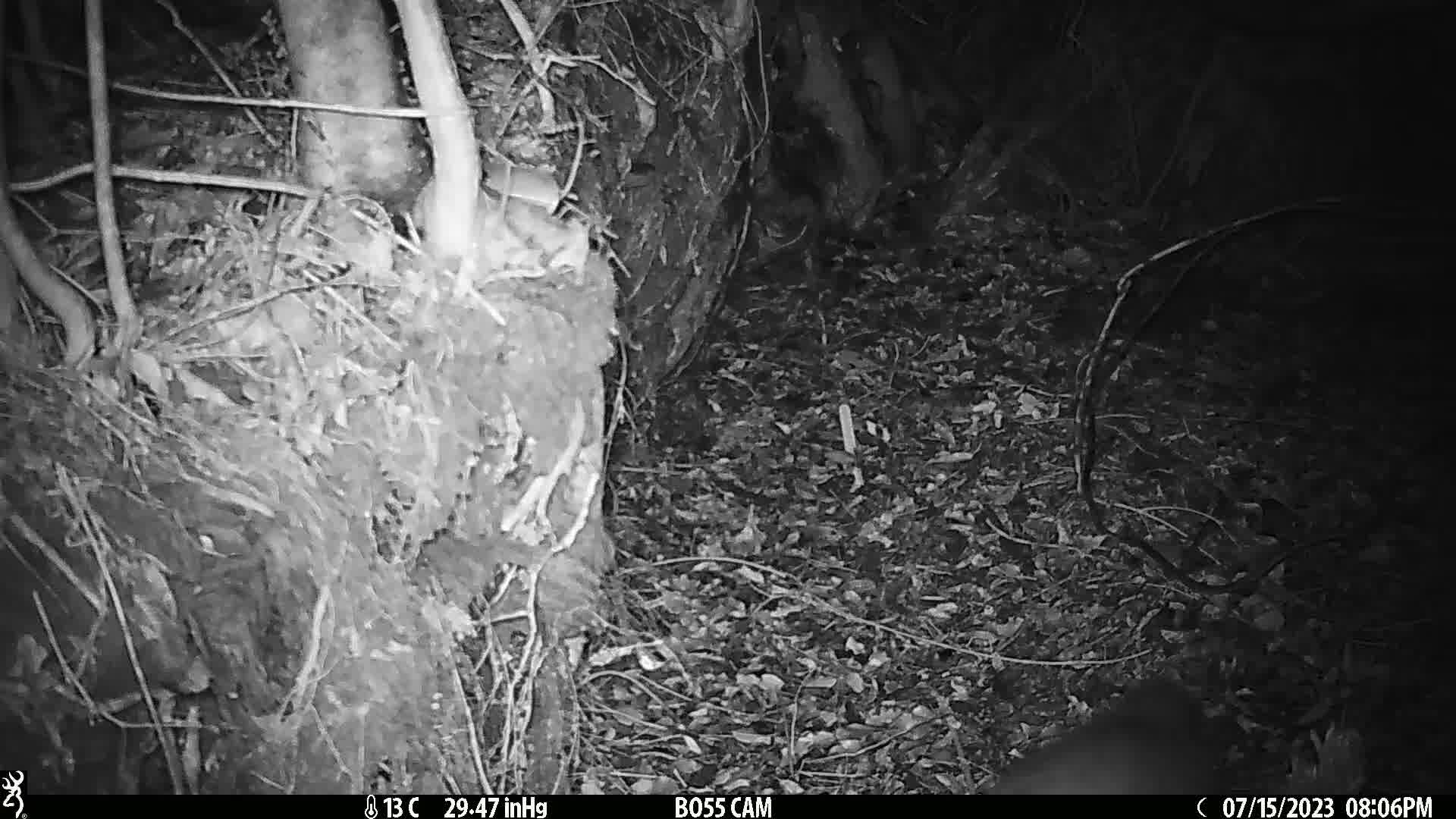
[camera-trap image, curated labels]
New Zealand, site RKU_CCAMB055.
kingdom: Animalia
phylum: Chordata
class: Mammalia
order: Diprotodontia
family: Phalangeridae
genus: Trichosurus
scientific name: Trichosurus vulpecula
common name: common brushtail possum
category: possum